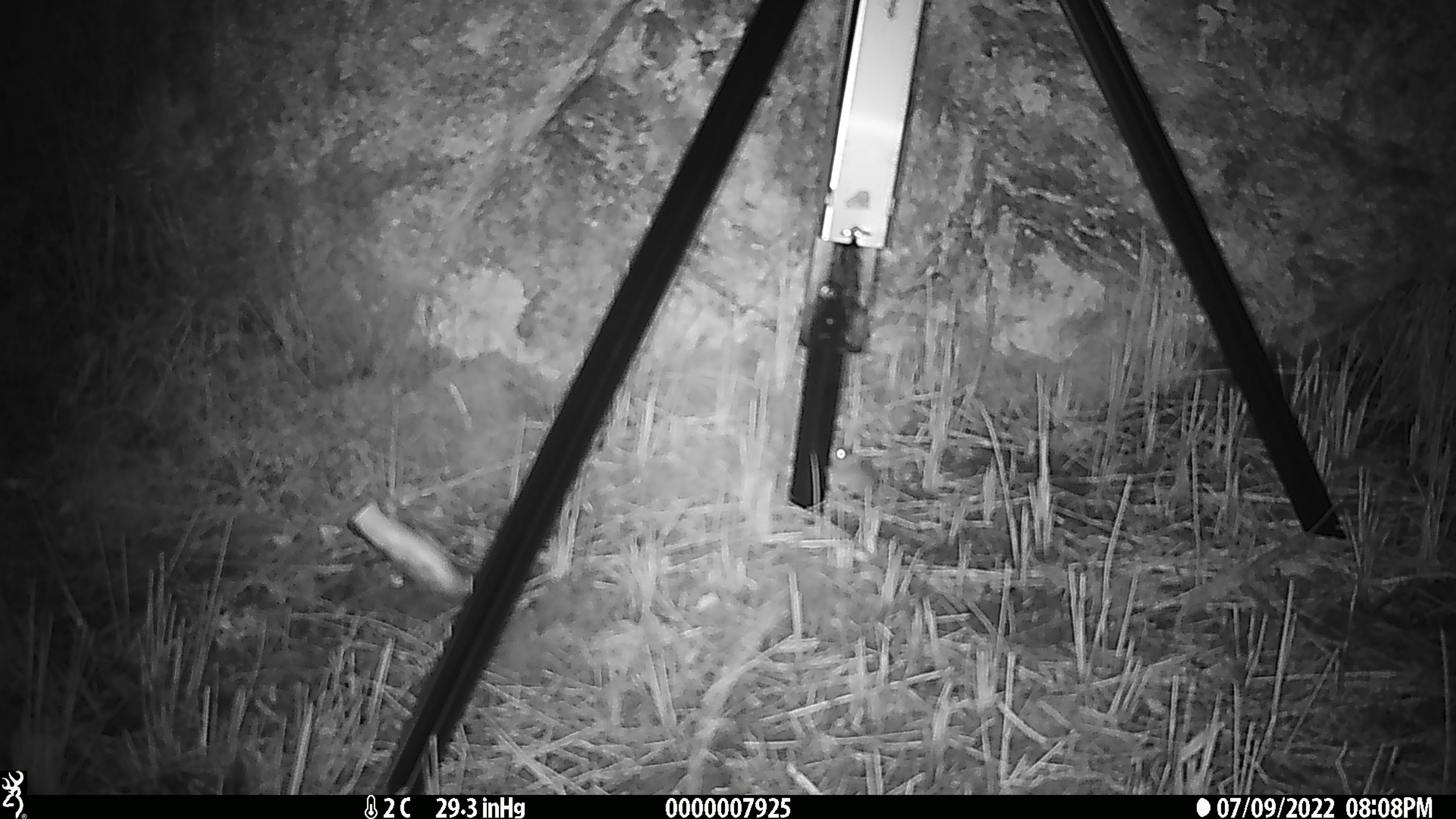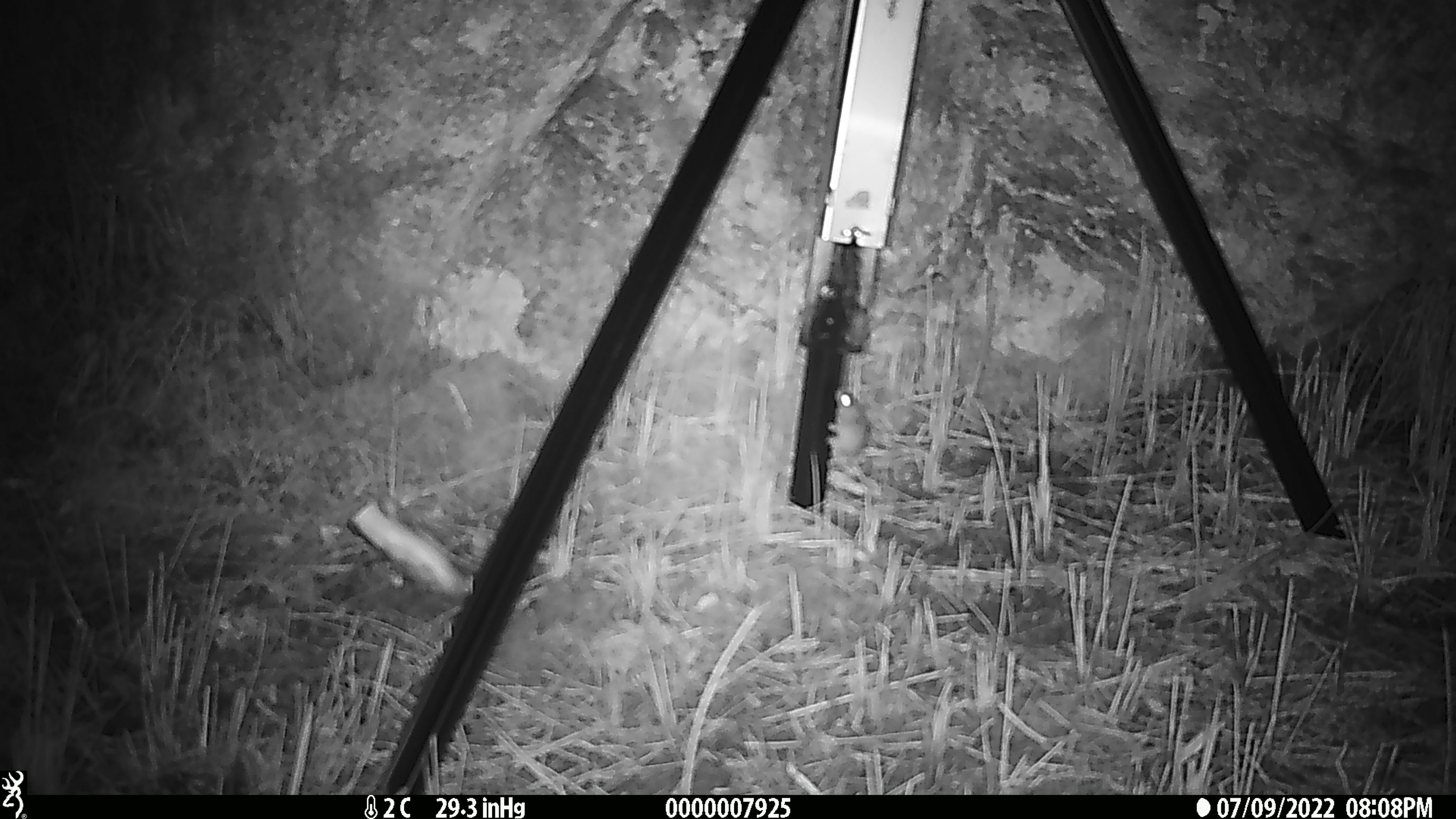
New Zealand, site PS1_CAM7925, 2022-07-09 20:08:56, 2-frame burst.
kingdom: Animalia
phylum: Chordata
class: Mammalia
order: Rodentia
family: Muridae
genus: Mus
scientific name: Mus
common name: mouse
Mouse (Mus).